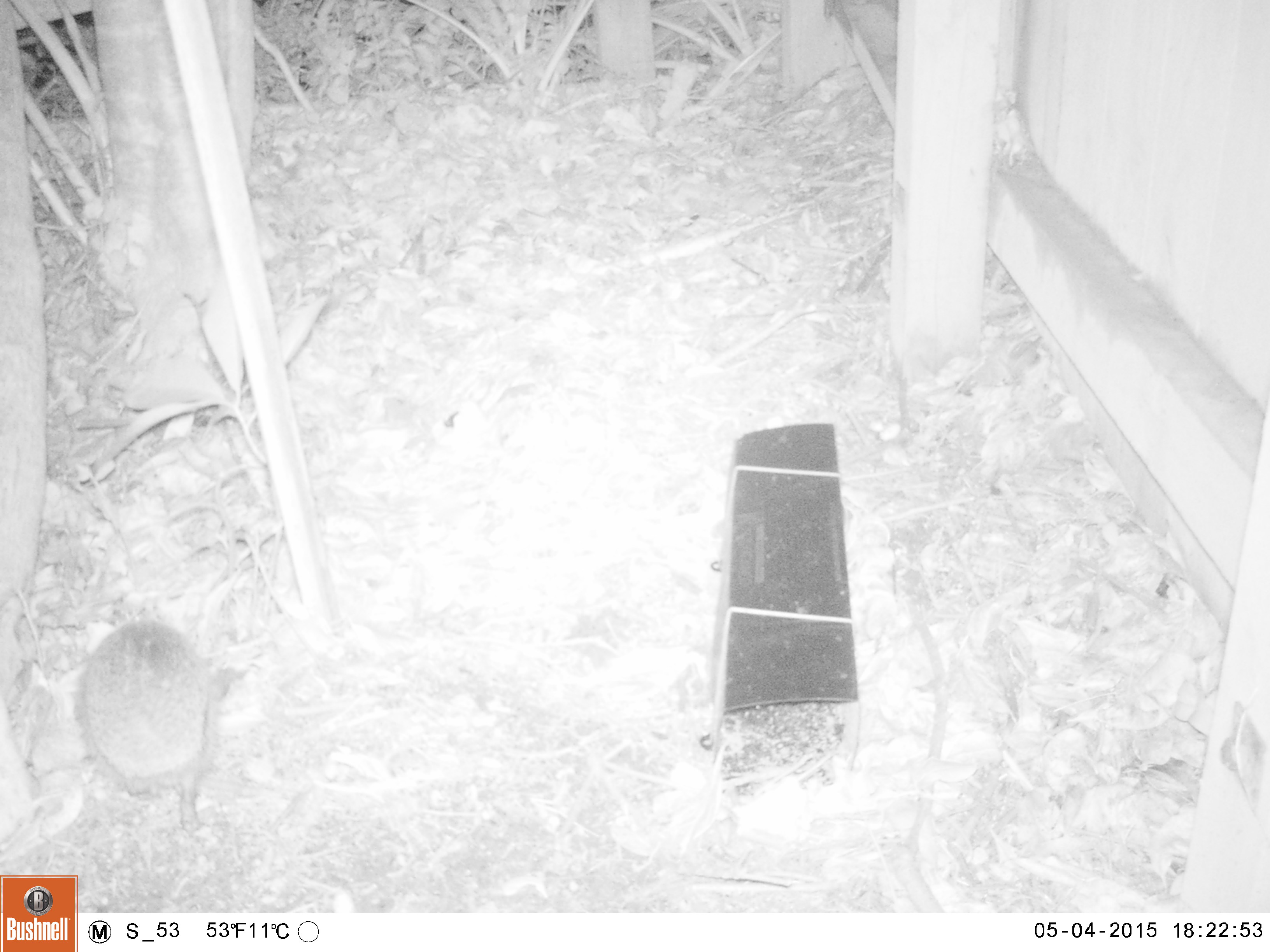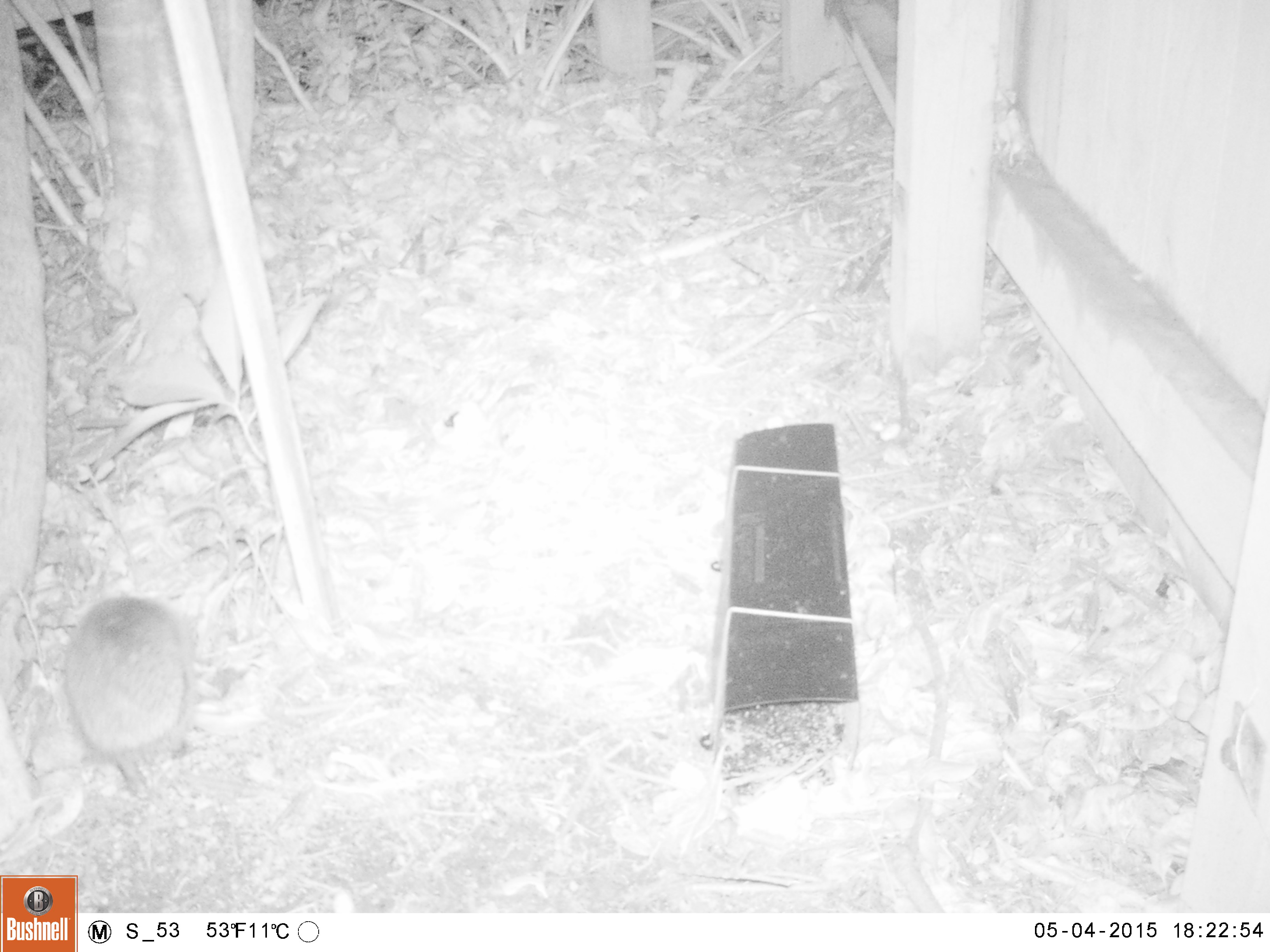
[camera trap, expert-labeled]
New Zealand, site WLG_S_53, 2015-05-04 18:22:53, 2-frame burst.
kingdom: Animalia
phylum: Chordata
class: Mammalia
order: Eulipotyphla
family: Erinaceidae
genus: Erinaceus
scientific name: Erinaceus europaeus europaeus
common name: european hedgehog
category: hedgehog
Hedgehog (european hedgehog) (Erinaceus europaeus europaeus).